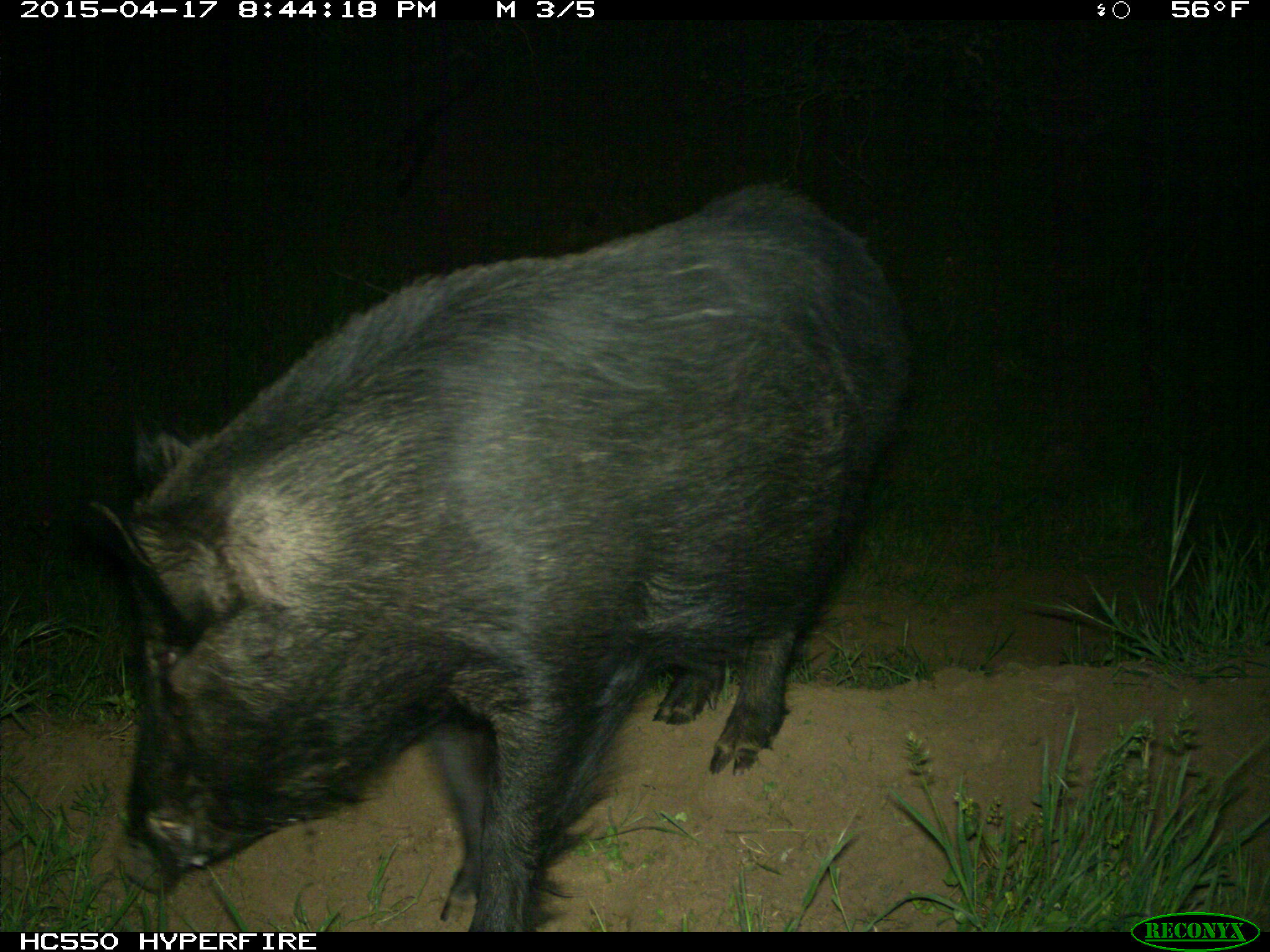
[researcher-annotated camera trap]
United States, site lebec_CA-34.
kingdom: Animalia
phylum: Chordata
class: Mammalia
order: Artiodactyla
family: Suidae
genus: Sus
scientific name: Sus scrofa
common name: wild boar